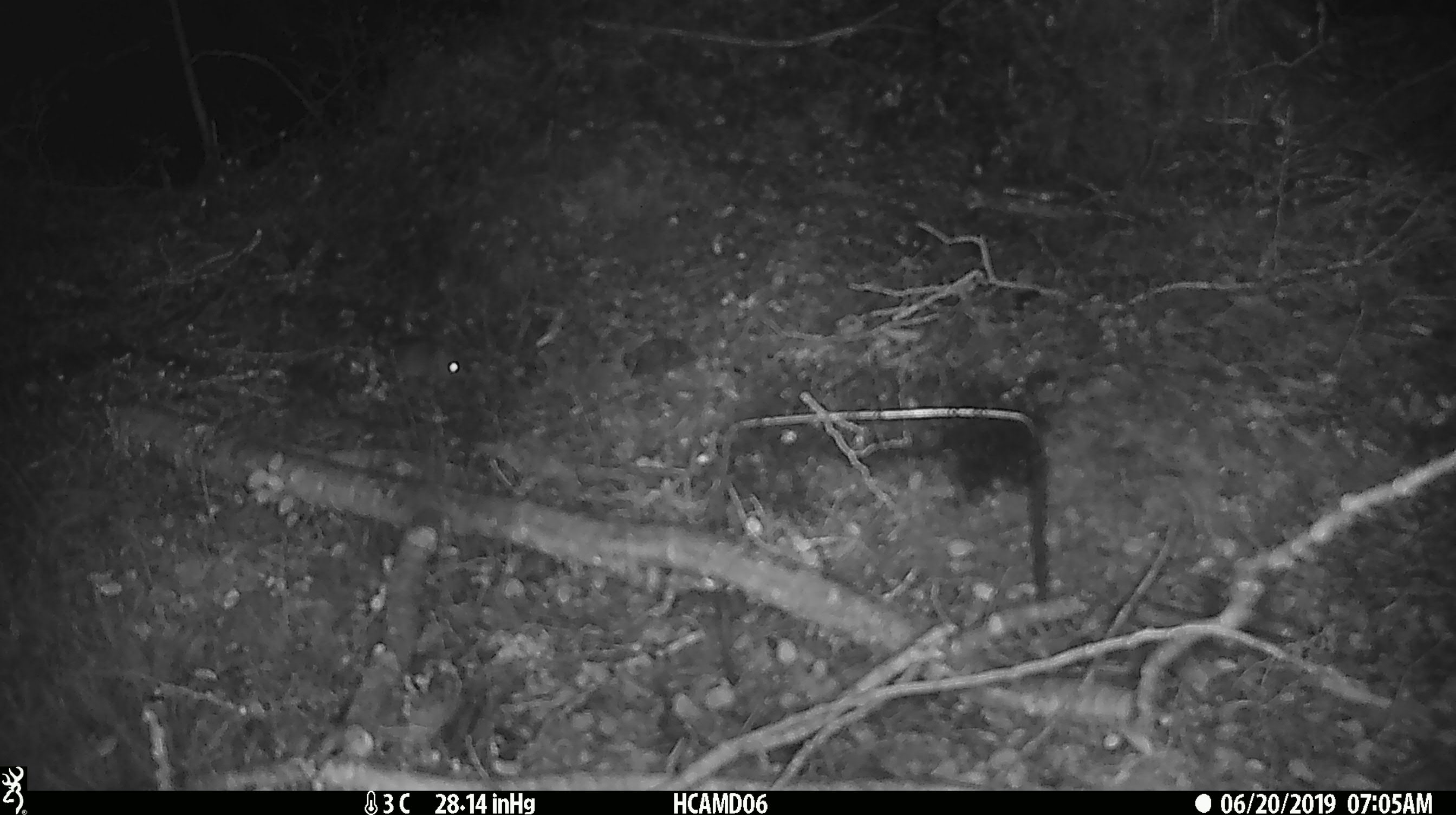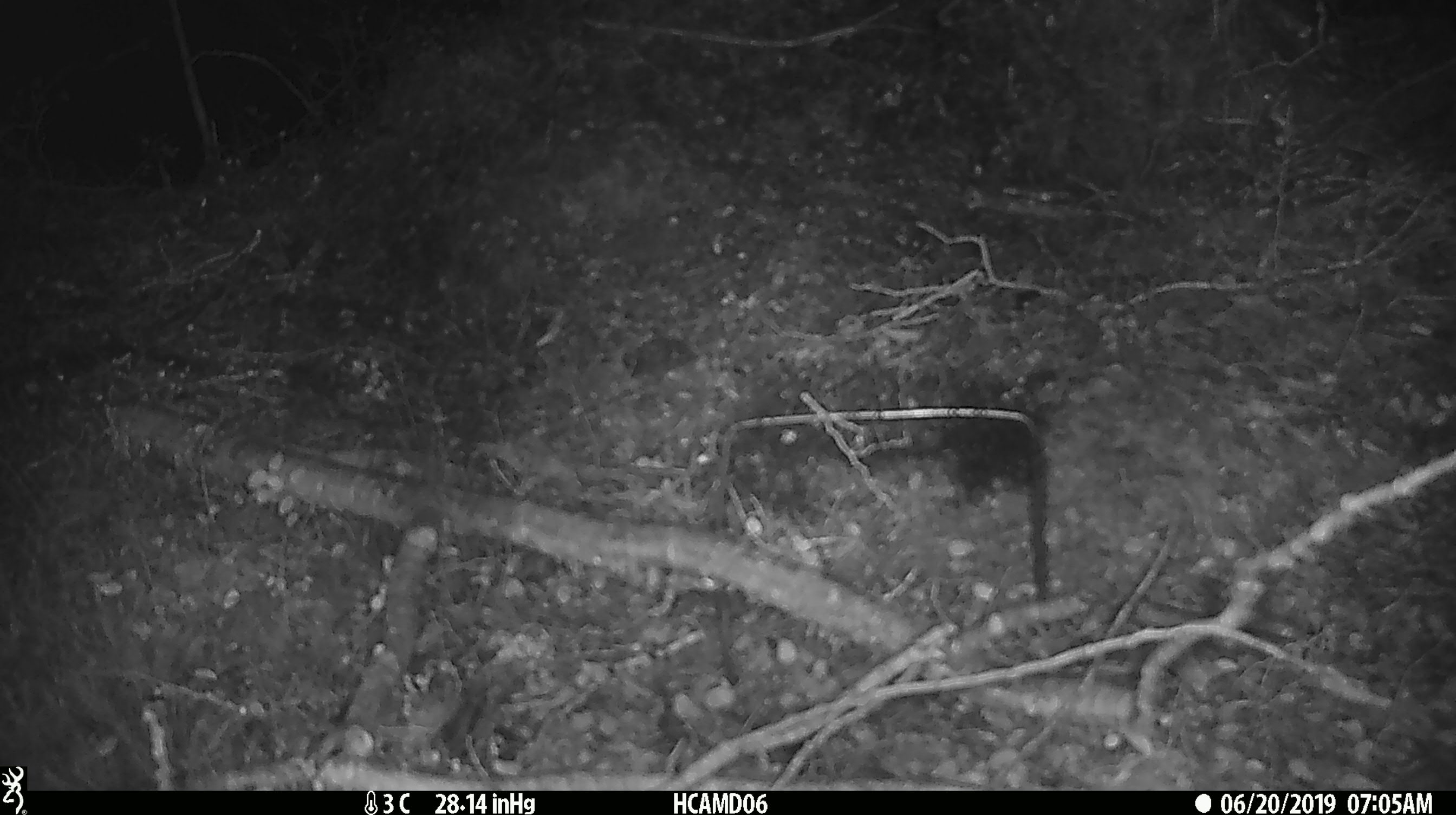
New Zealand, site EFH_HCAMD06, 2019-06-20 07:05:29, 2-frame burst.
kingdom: Animalia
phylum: Chordata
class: Mammalia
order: Rodentia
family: Muridae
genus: Mus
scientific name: Mus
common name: mouse